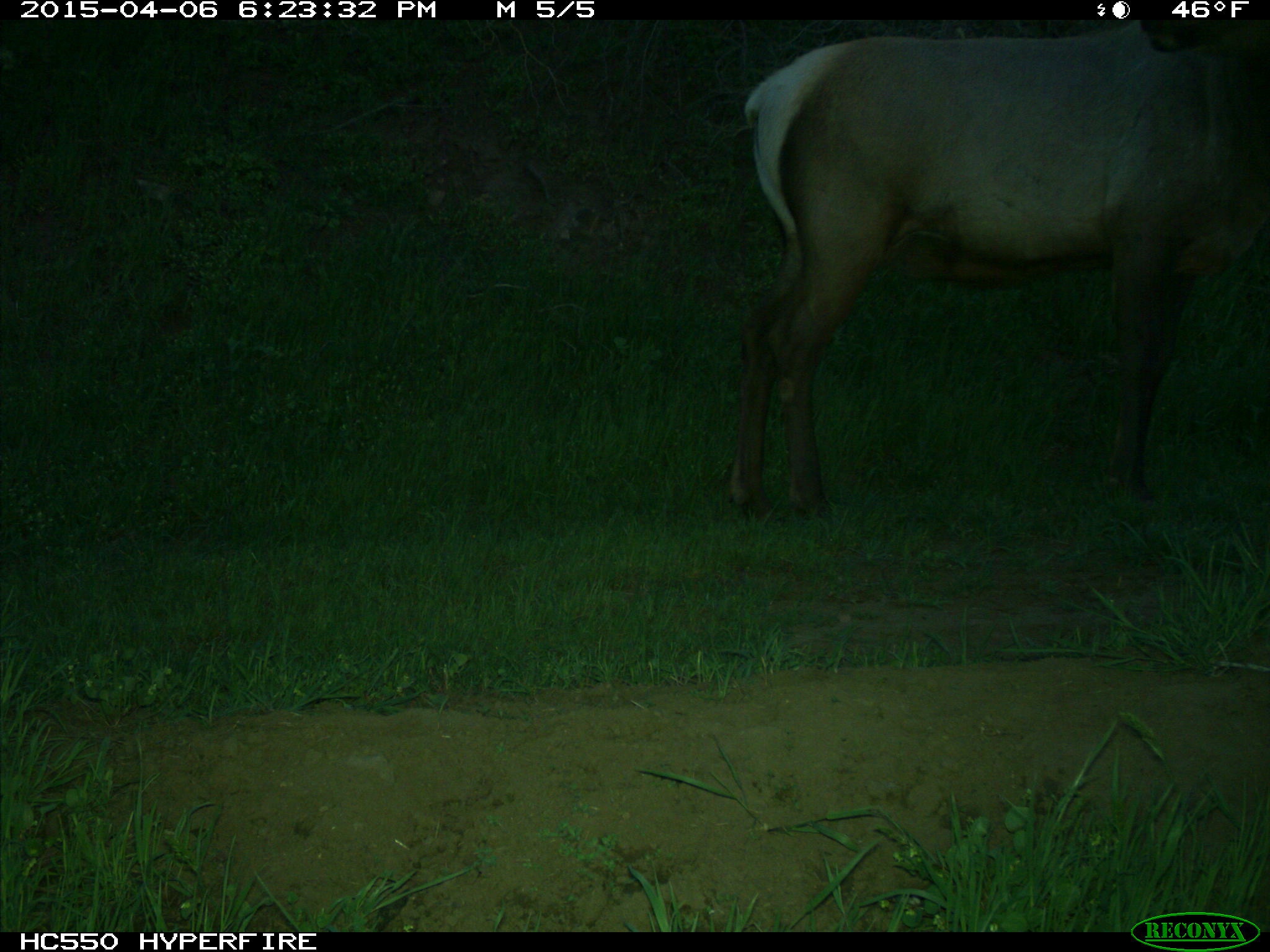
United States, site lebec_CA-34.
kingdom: Animalia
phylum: Chordata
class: Mammalia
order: Artiodactyla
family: Cervidae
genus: Cervus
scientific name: Cervus canadensis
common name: elk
Cervus canadensis (elk).